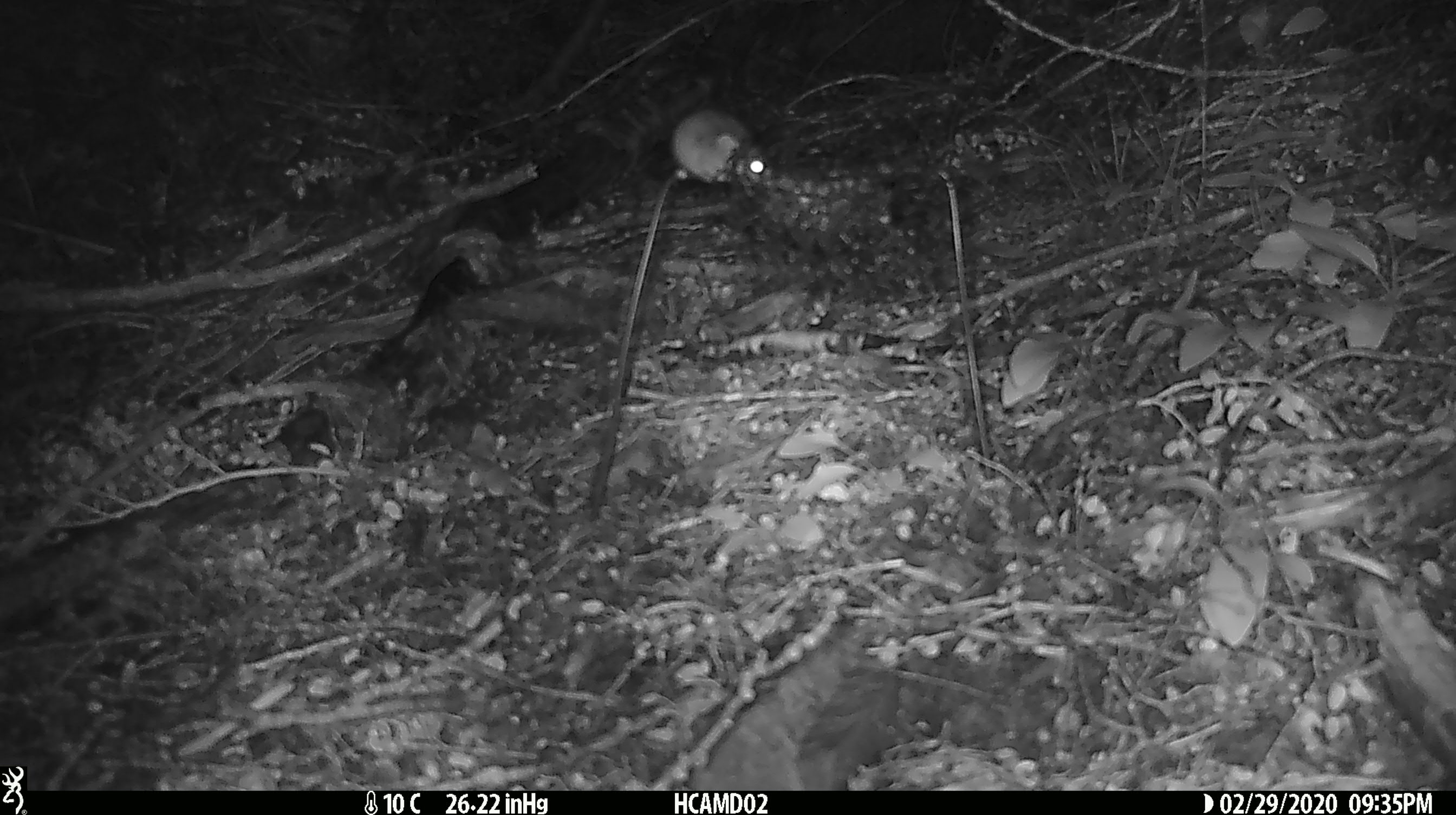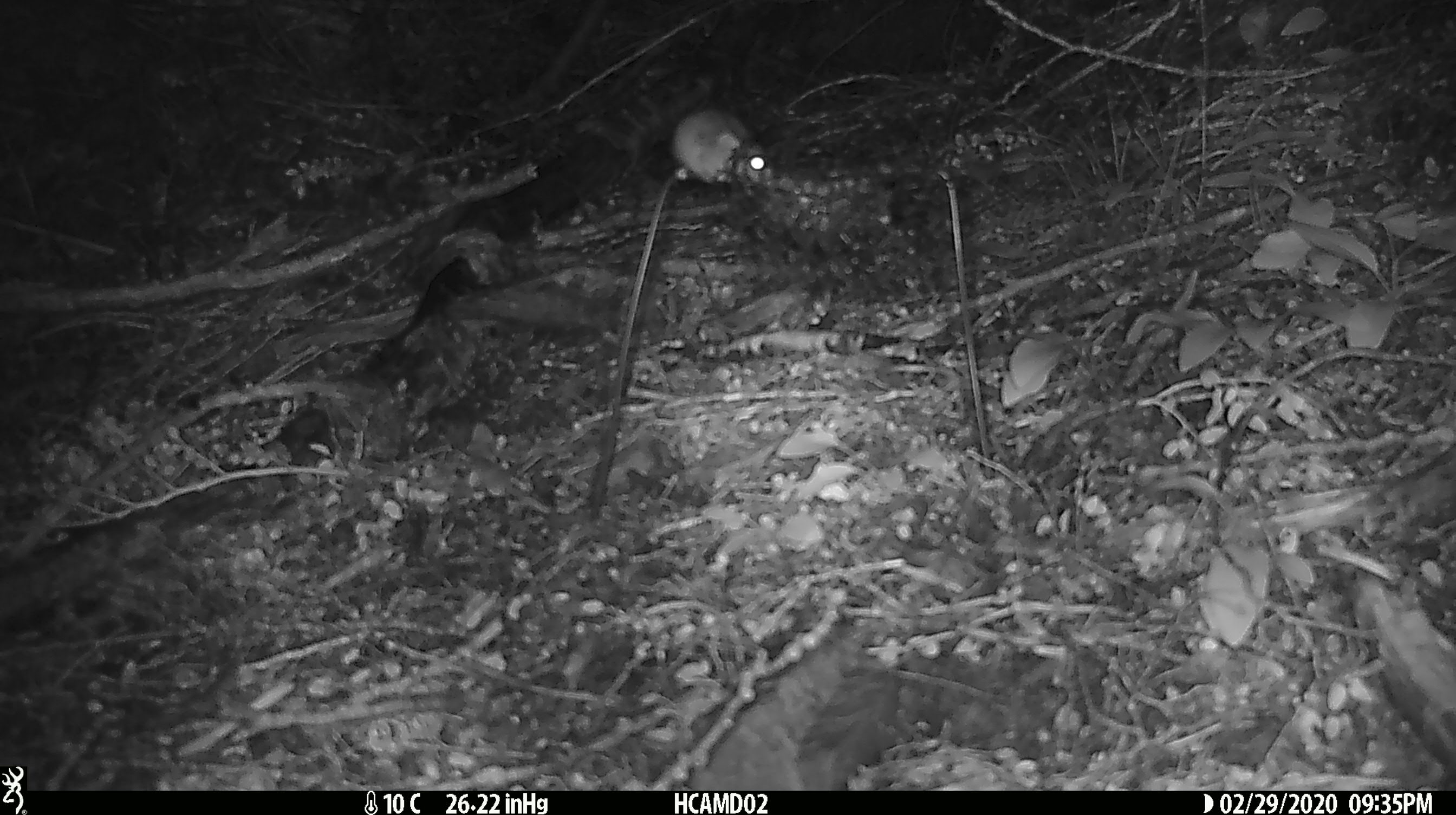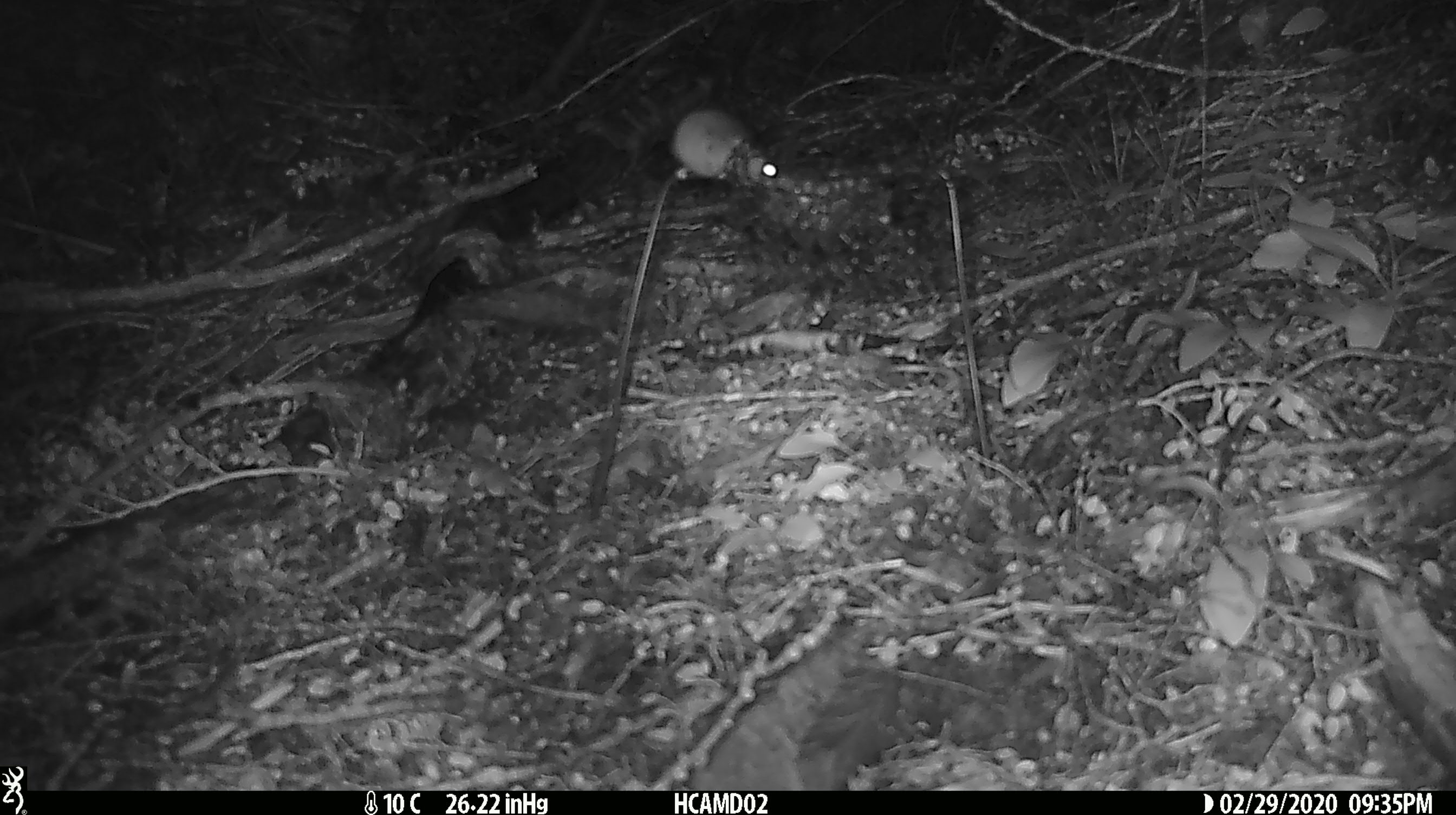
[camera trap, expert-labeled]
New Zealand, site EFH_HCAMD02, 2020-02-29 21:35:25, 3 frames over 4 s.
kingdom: Animalia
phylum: Chordata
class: Mammalia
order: Rodentia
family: Muridae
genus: Mus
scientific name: Mus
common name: mouse